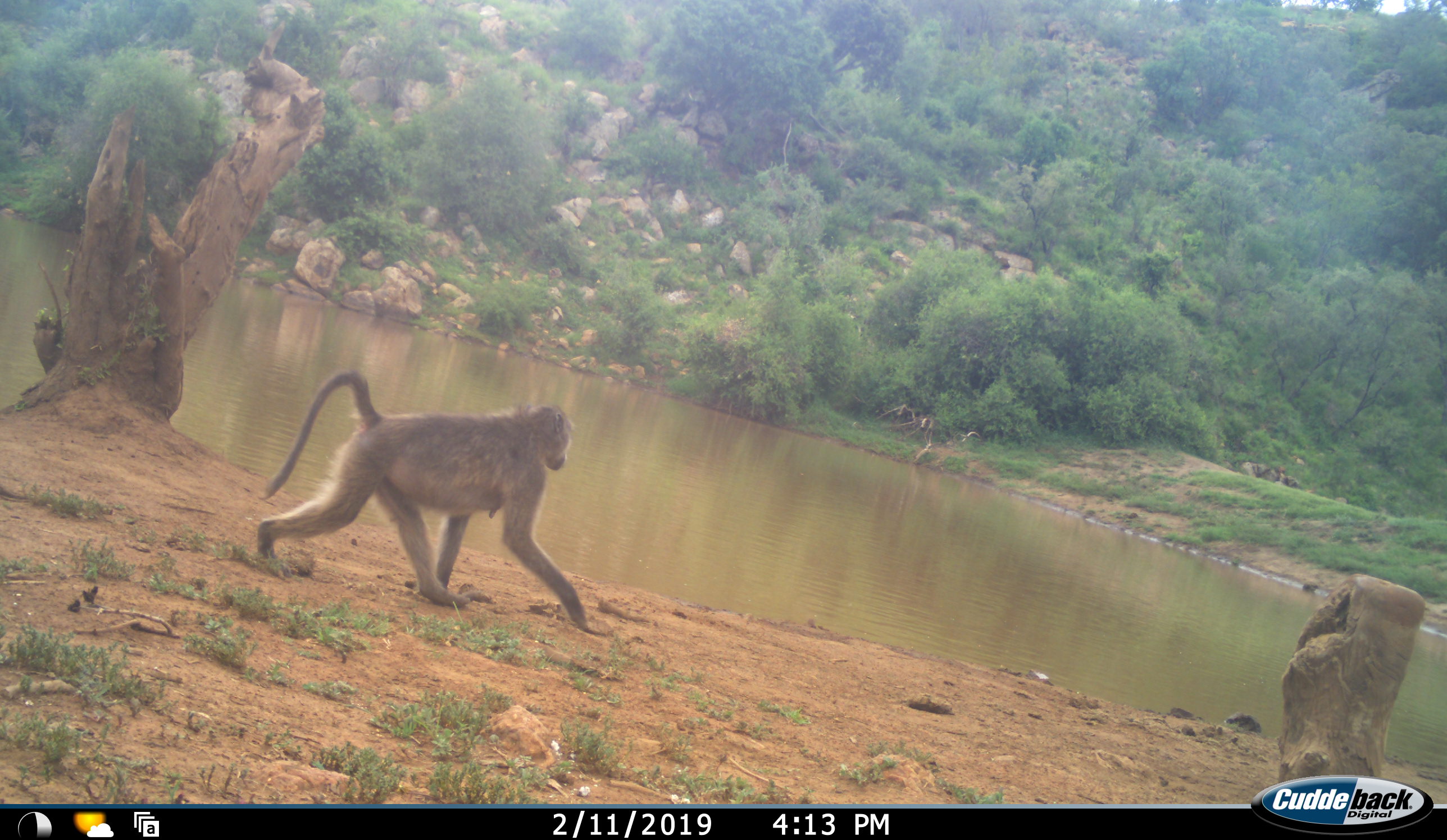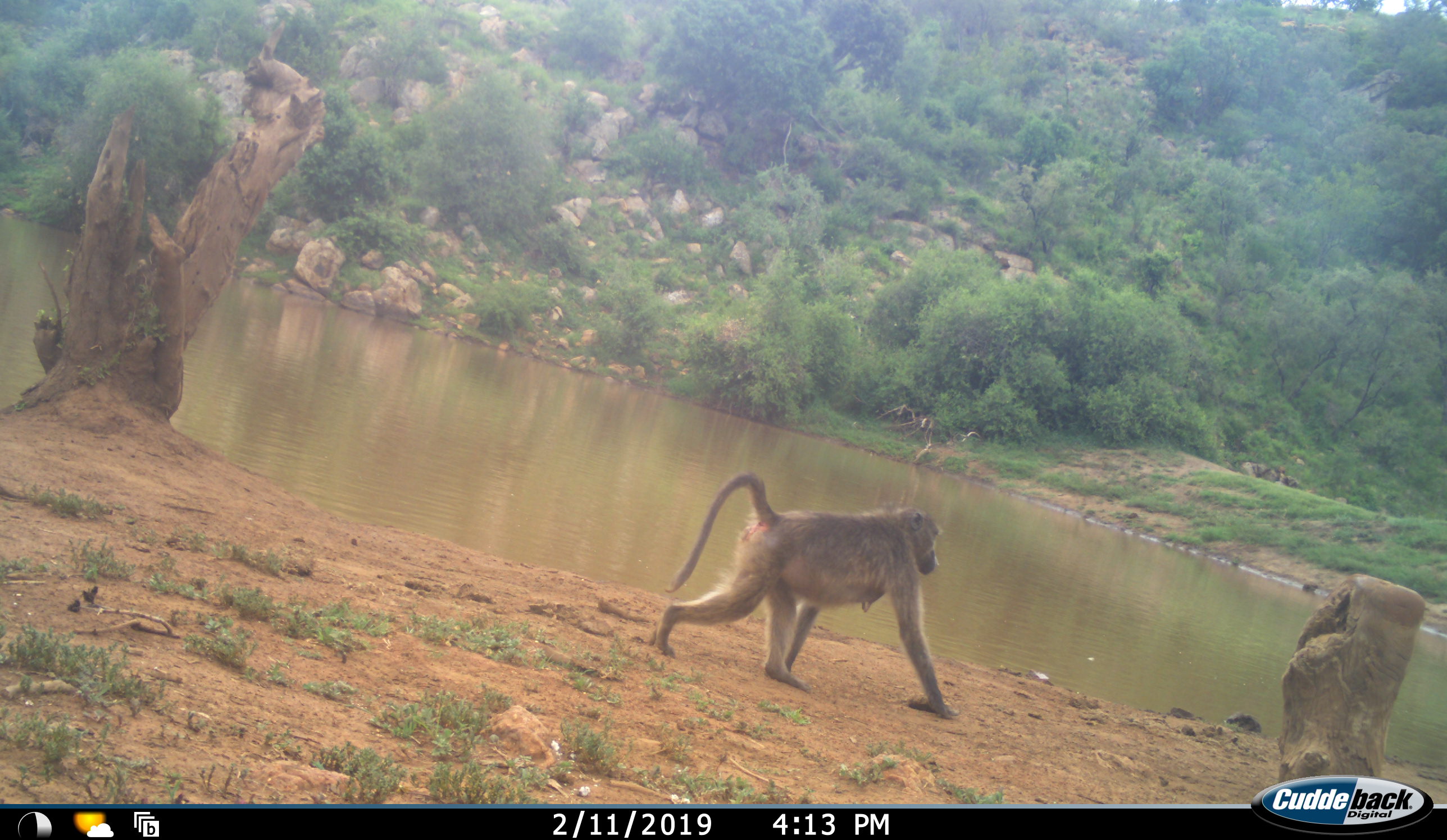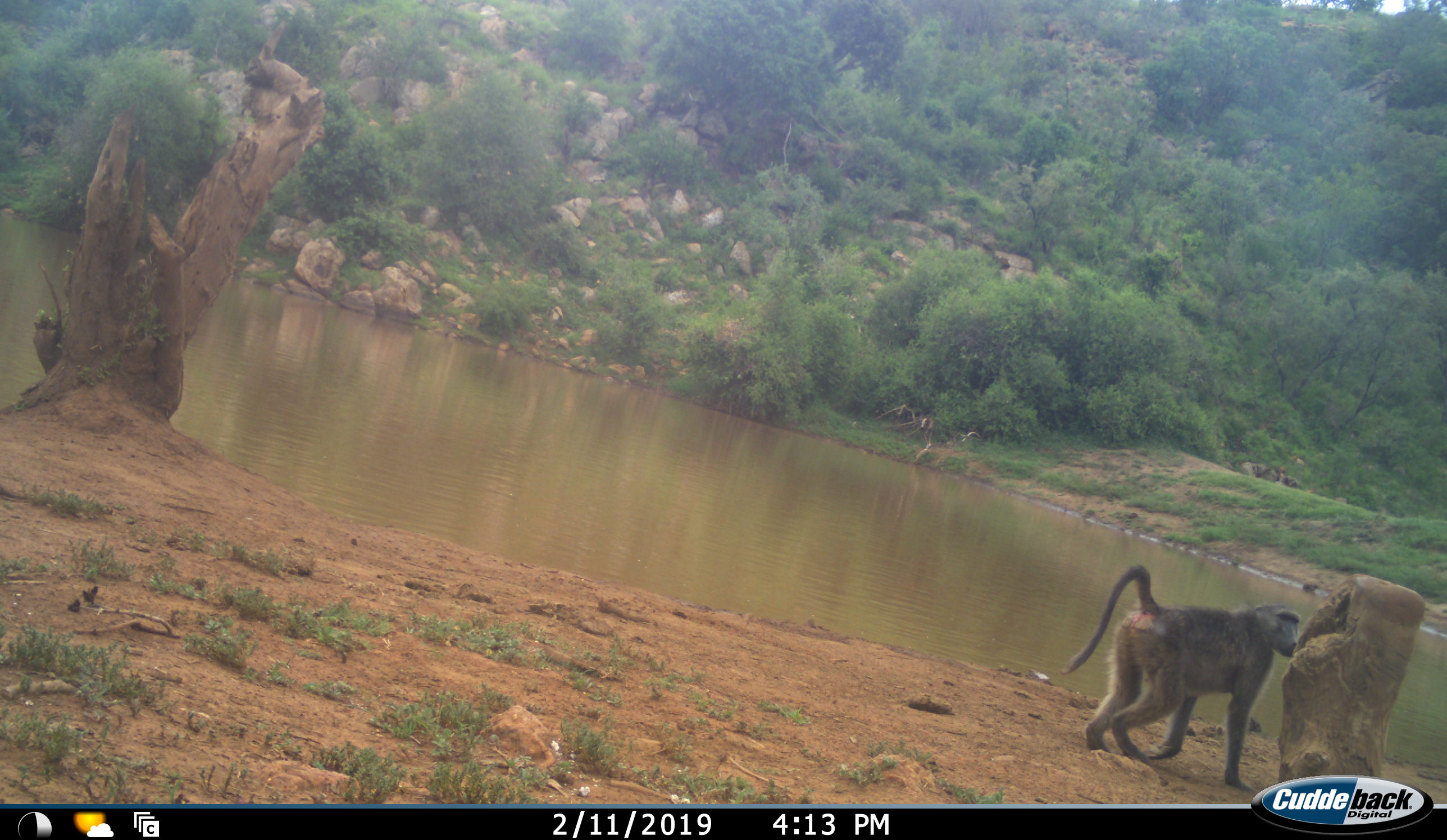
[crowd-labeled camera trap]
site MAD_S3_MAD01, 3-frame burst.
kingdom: Animalia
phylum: Chordata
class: Mammalia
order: Primates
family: Cercopithecidae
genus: Papio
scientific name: Papio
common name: baboon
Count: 1.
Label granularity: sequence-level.